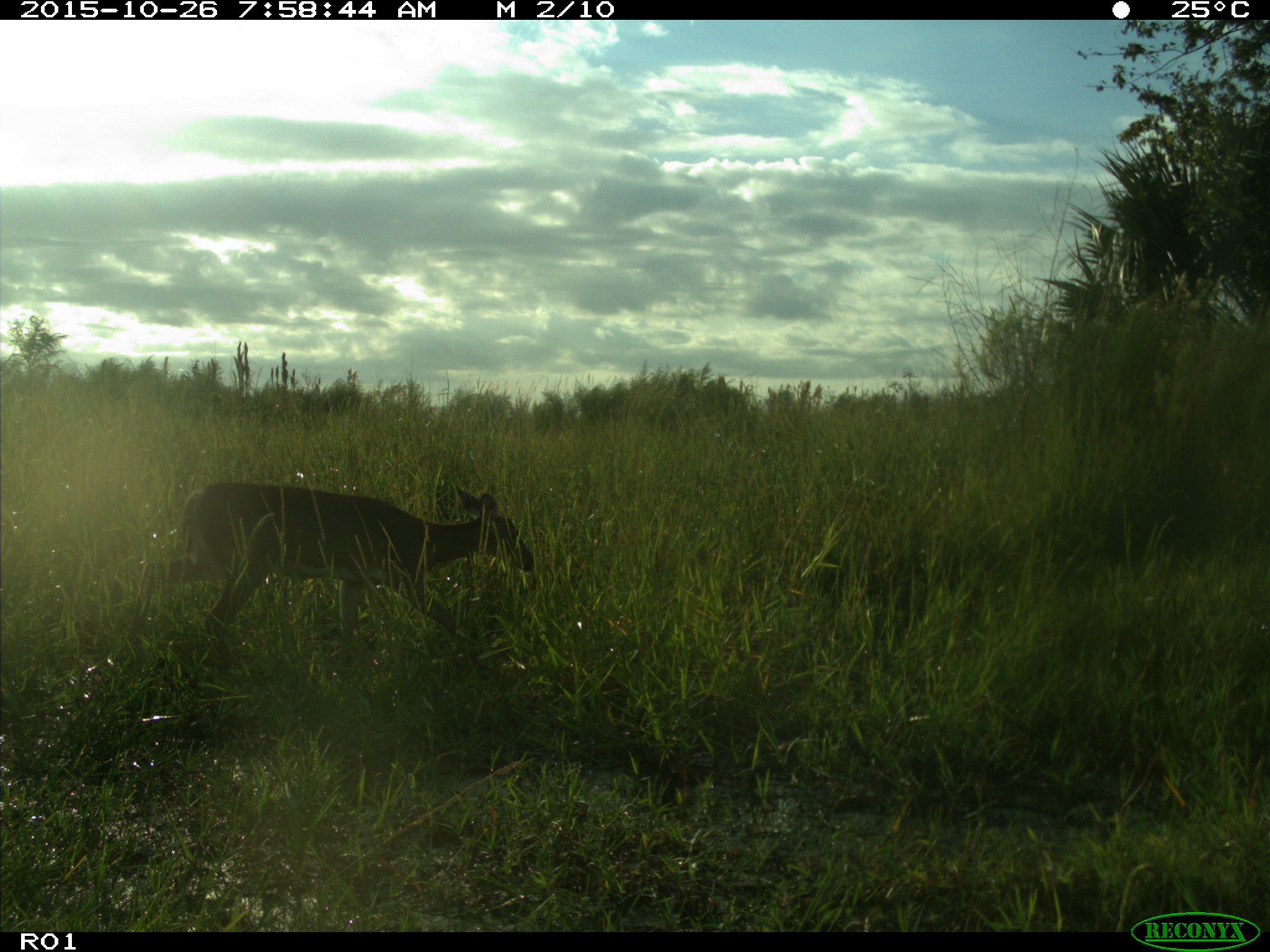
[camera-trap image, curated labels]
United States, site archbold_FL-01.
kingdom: Animalia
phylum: Chordata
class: Mammalia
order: Artiodactyla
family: Cervidae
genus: Odocoileus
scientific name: Odocoileus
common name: deer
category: unidentified deer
Unidentified deer (deer) (Odocoileus).